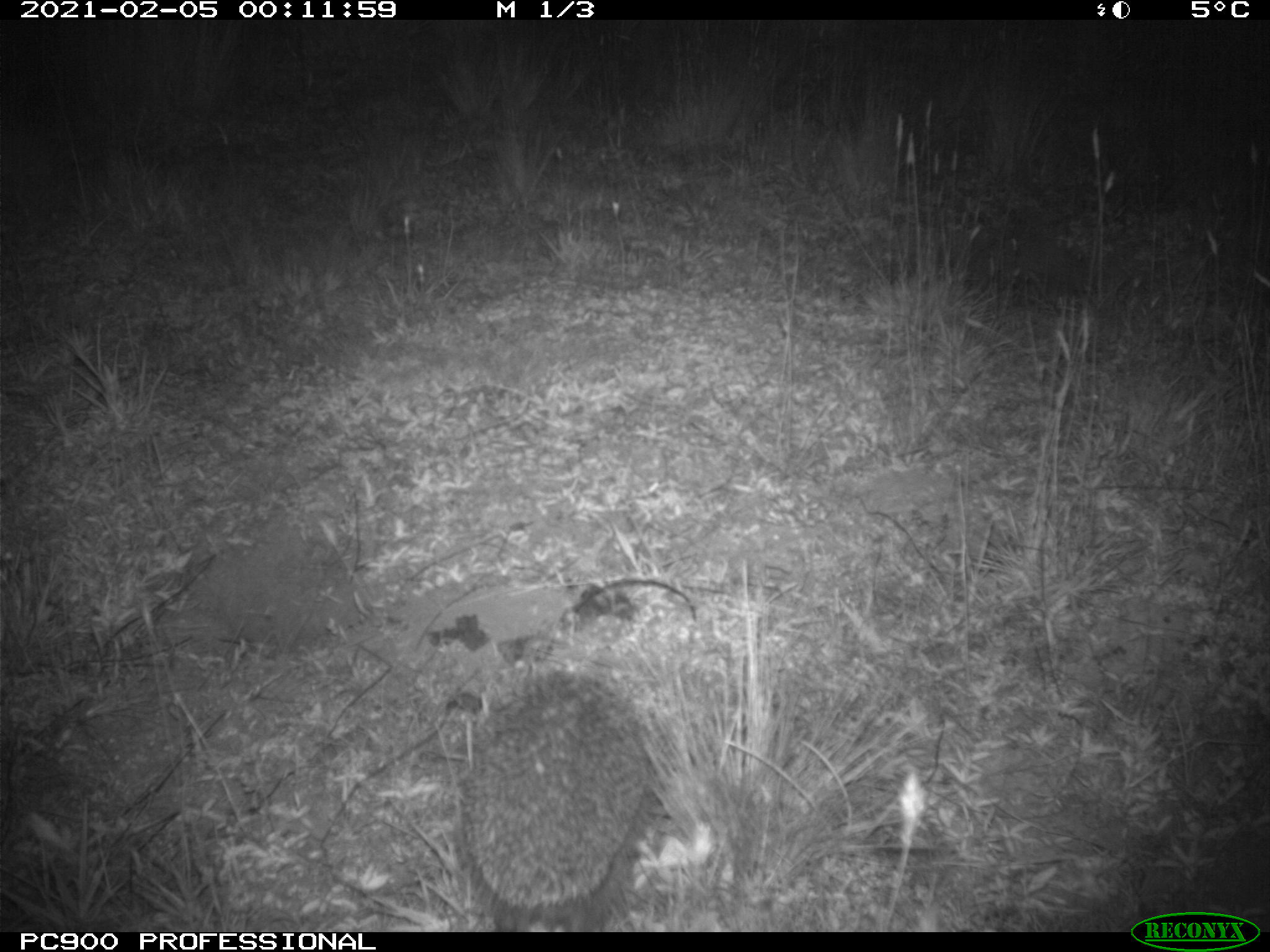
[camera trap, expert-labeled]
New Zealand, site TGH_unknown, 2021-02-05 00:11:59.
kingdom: Animalia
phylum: Chordata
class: Mammalia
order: Eulipotyphla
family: Erinaceidae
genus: Erinaceus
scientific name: Erinaceus europaeus europaeus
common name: european hedgehog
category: hedgehog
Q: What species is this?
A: Hedgehog (european hedgehog) (Erinaceus europaeus europaeus).